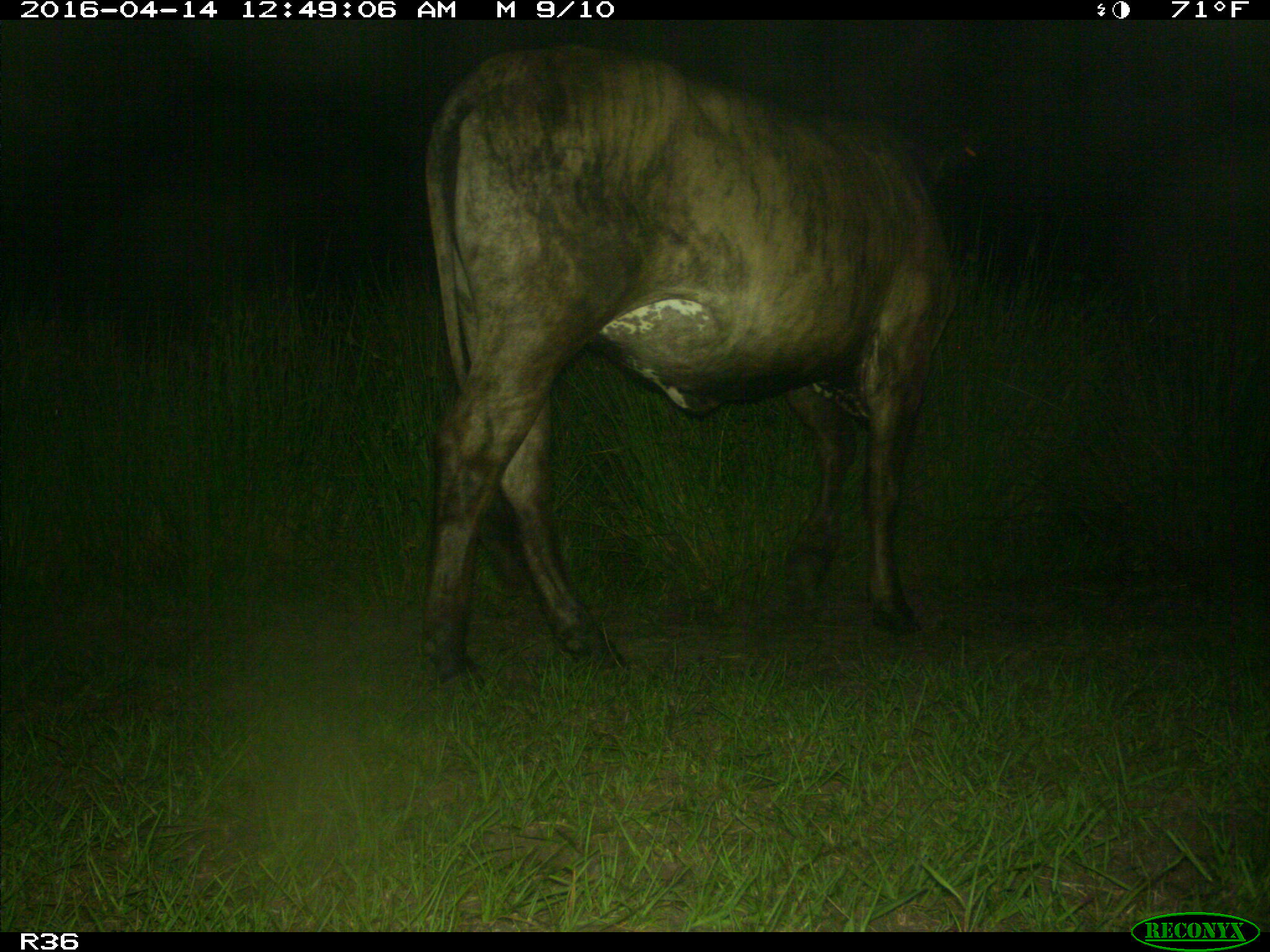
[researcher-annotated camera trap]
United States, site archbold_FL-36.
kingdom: Animalia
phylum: Chordata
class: Mammalia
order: Artiodactyla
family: Bovidae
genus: Bos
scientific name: Bos taurus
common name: domestic cow